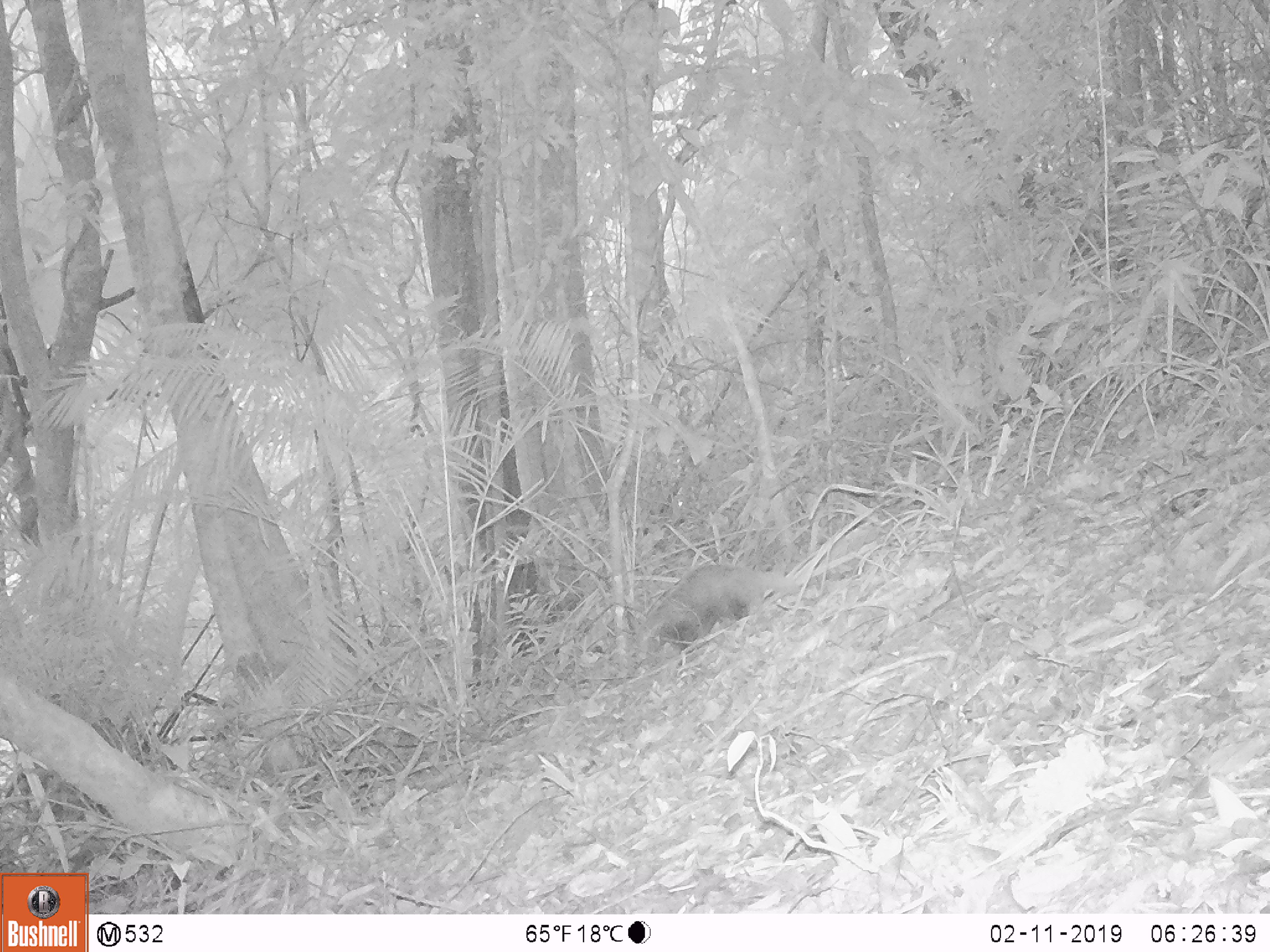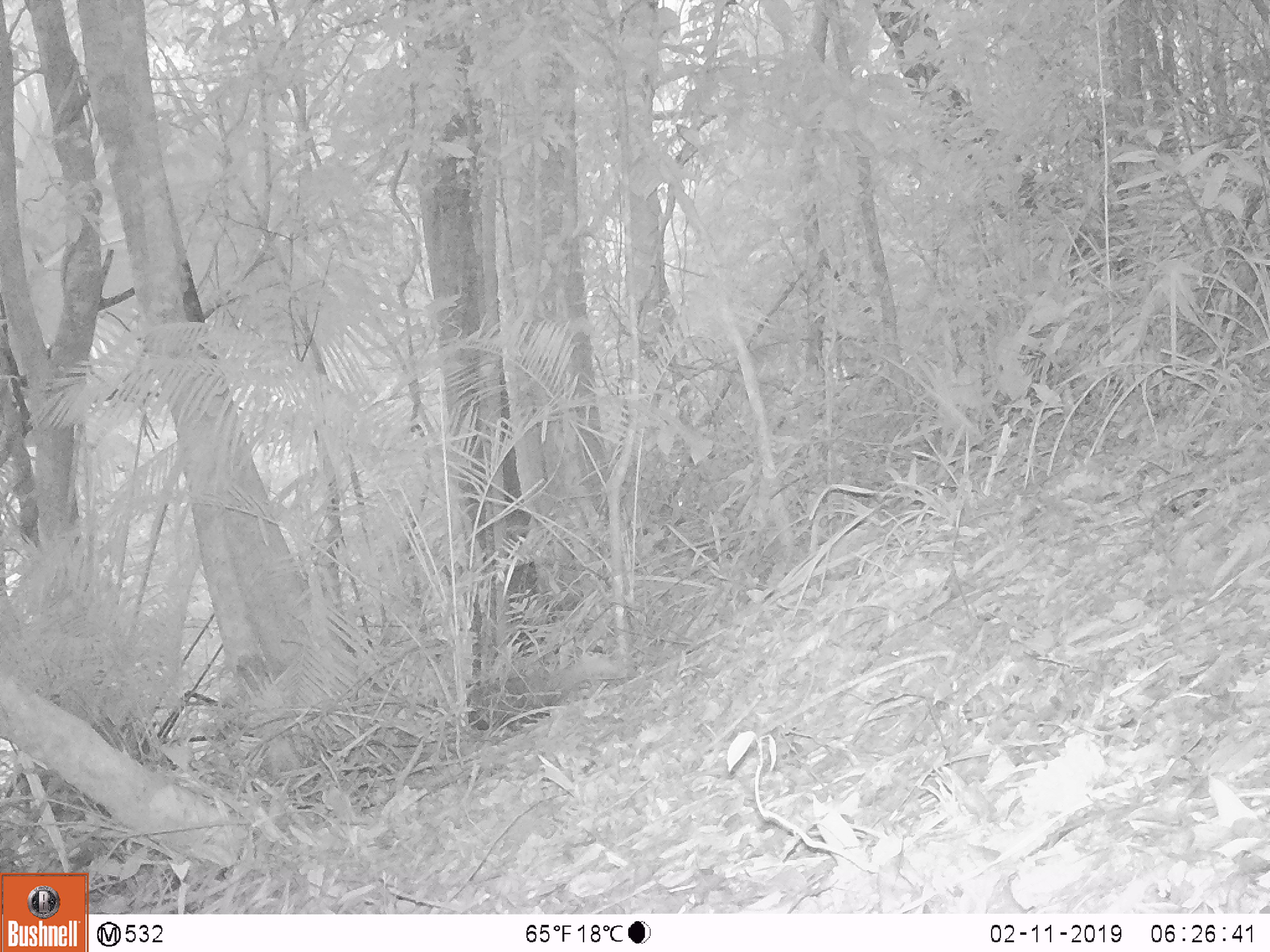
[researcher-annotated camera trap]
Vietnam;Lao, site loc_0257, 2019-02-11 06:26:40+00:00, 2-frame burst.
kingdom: Animalia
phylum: Chordata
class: Mammalia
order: Carnivora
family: Herpestidae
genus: Urva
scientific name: Urva urva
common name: crab-eating mongoose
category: crab eating mongoose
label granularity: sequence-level